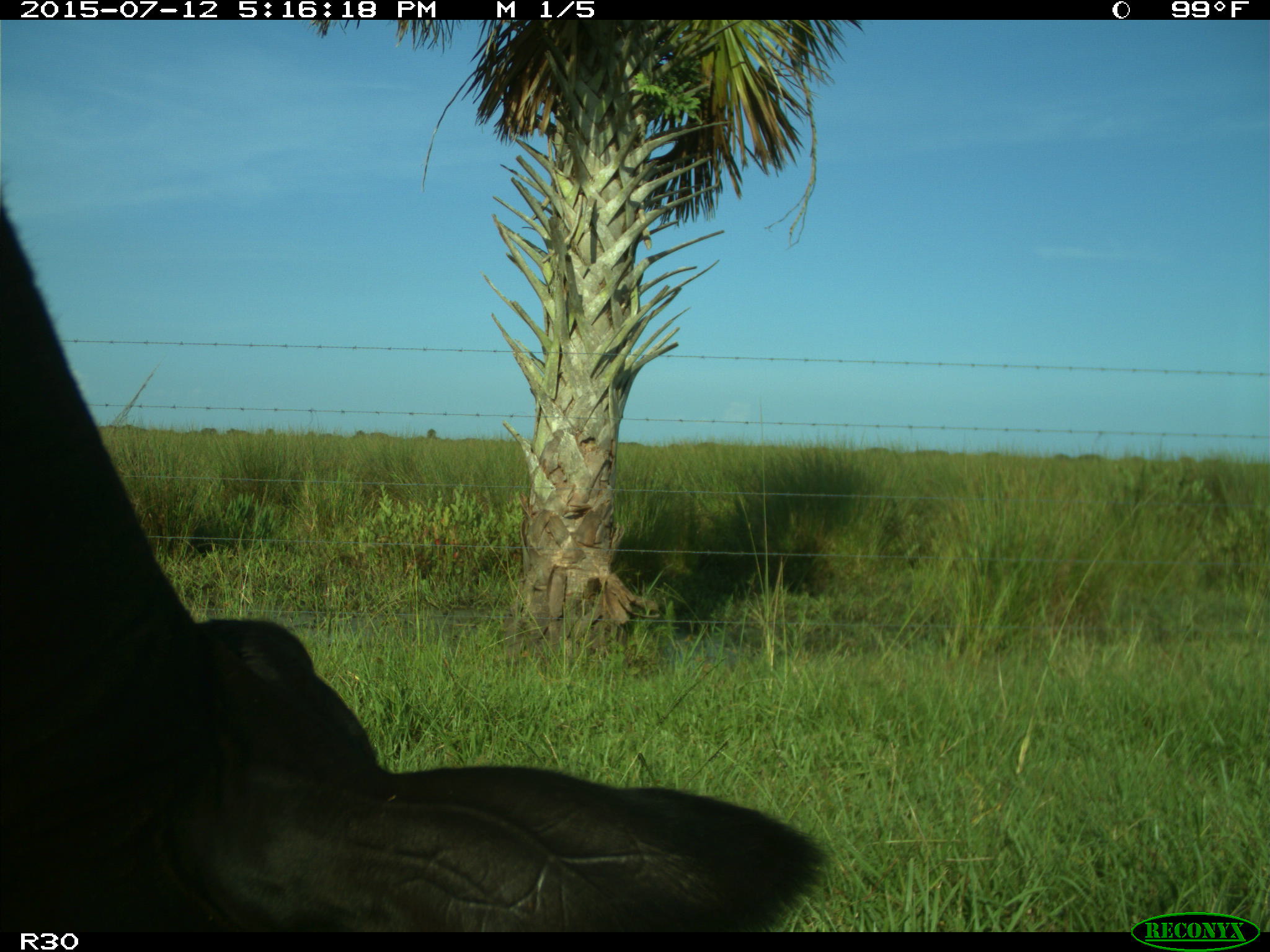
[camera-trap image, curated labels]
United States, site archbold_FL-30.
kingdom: Animalia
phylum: Chordata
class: Mammalia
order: Artiodactyla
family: Bovidae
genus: Bos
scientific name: Bos taurus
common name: domestic cow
Bos taurus (domestic cow).